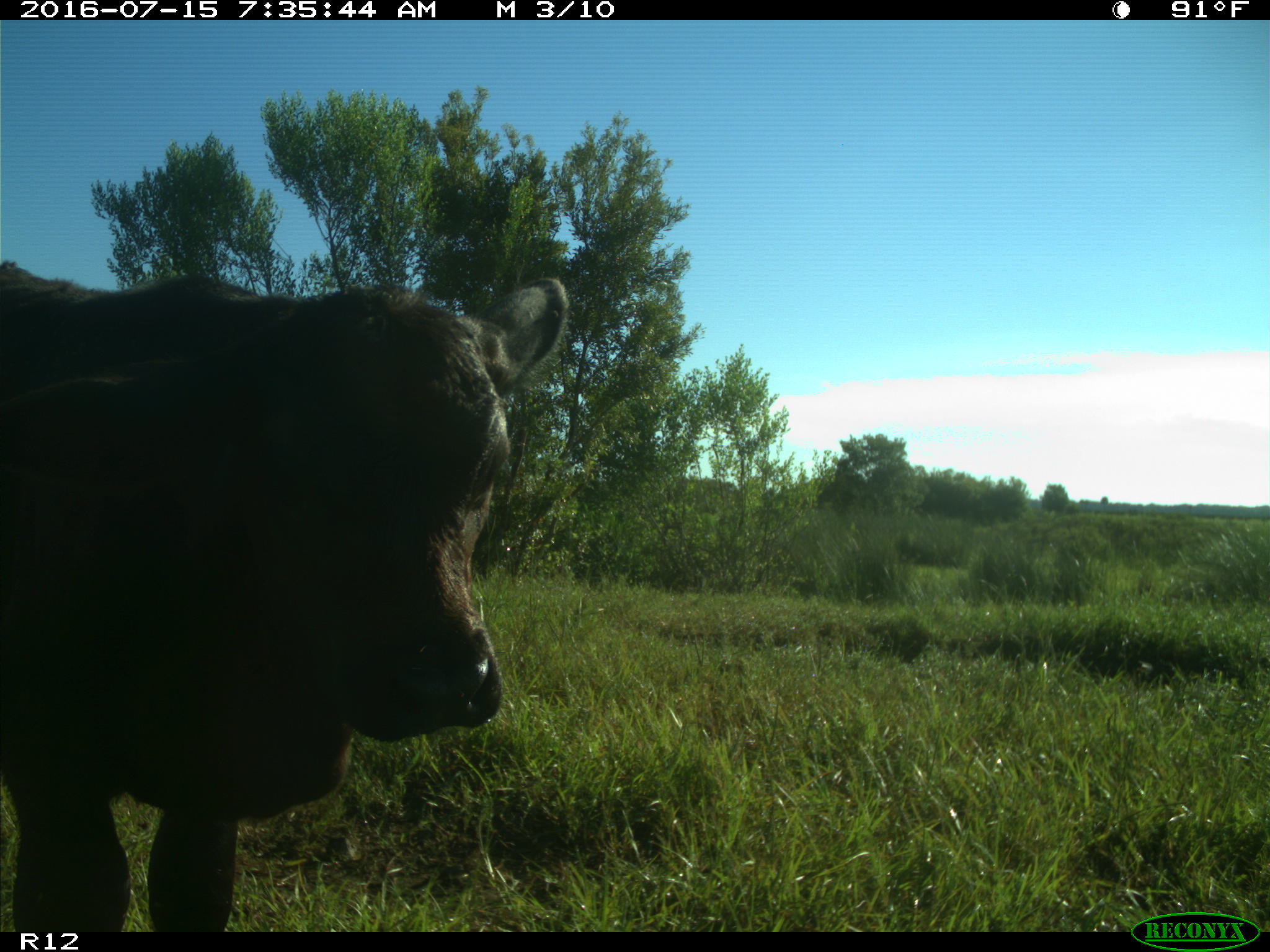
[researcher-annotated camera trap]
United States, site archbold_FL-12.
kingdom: Animalia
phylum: Chordata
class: Mammalia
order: Artiodactyla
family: Bovidae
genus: Bos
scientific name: Bos taurus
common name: domestic cow